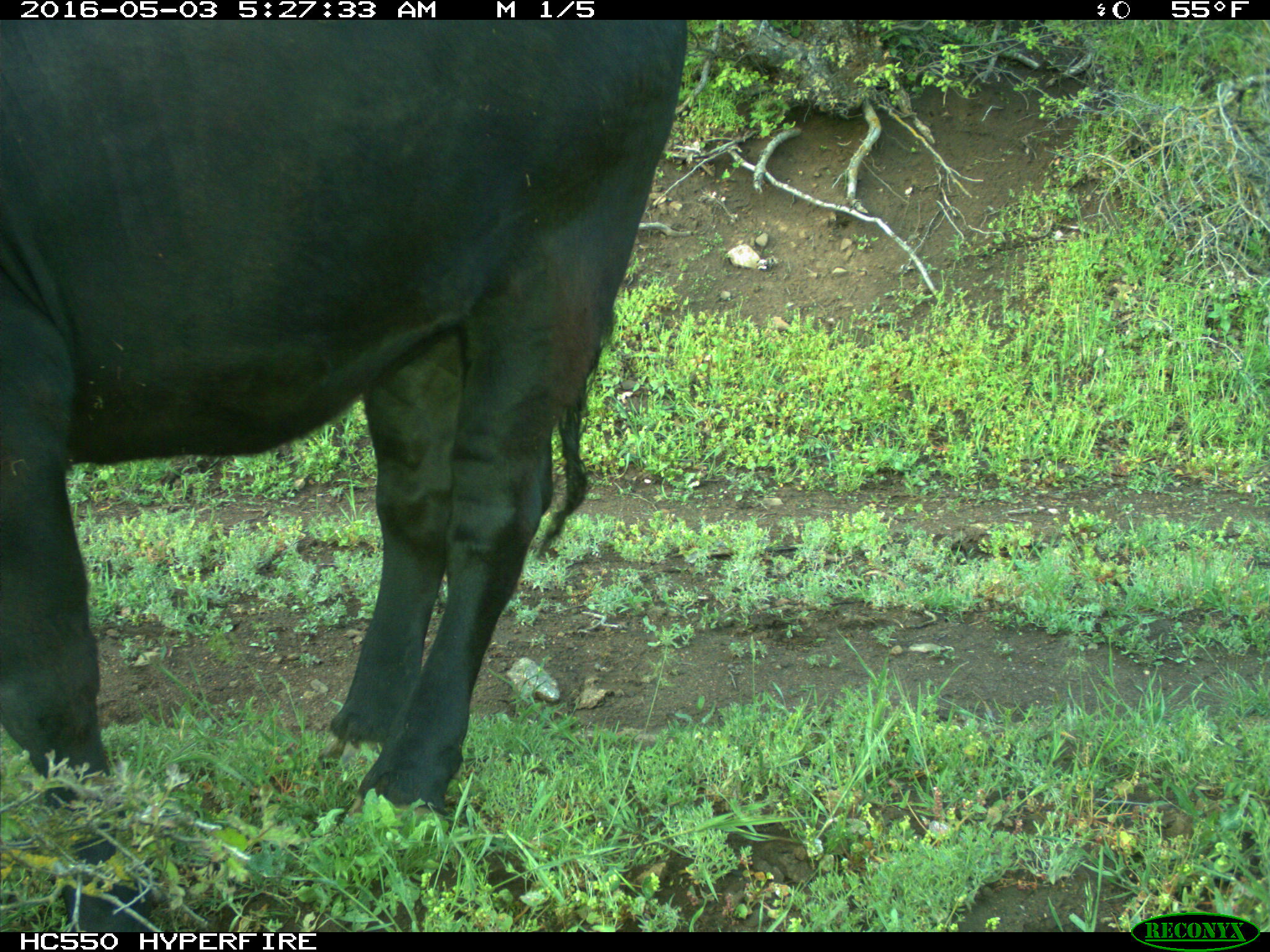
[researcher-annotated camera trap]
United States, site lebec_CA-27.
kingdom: Animalia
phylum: Chordata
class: Mammalia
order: Artiodactyla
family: Bovidae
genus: Bos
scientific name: Bos taurus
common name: domestic cow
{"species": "Bos taurus (domestic cow)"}